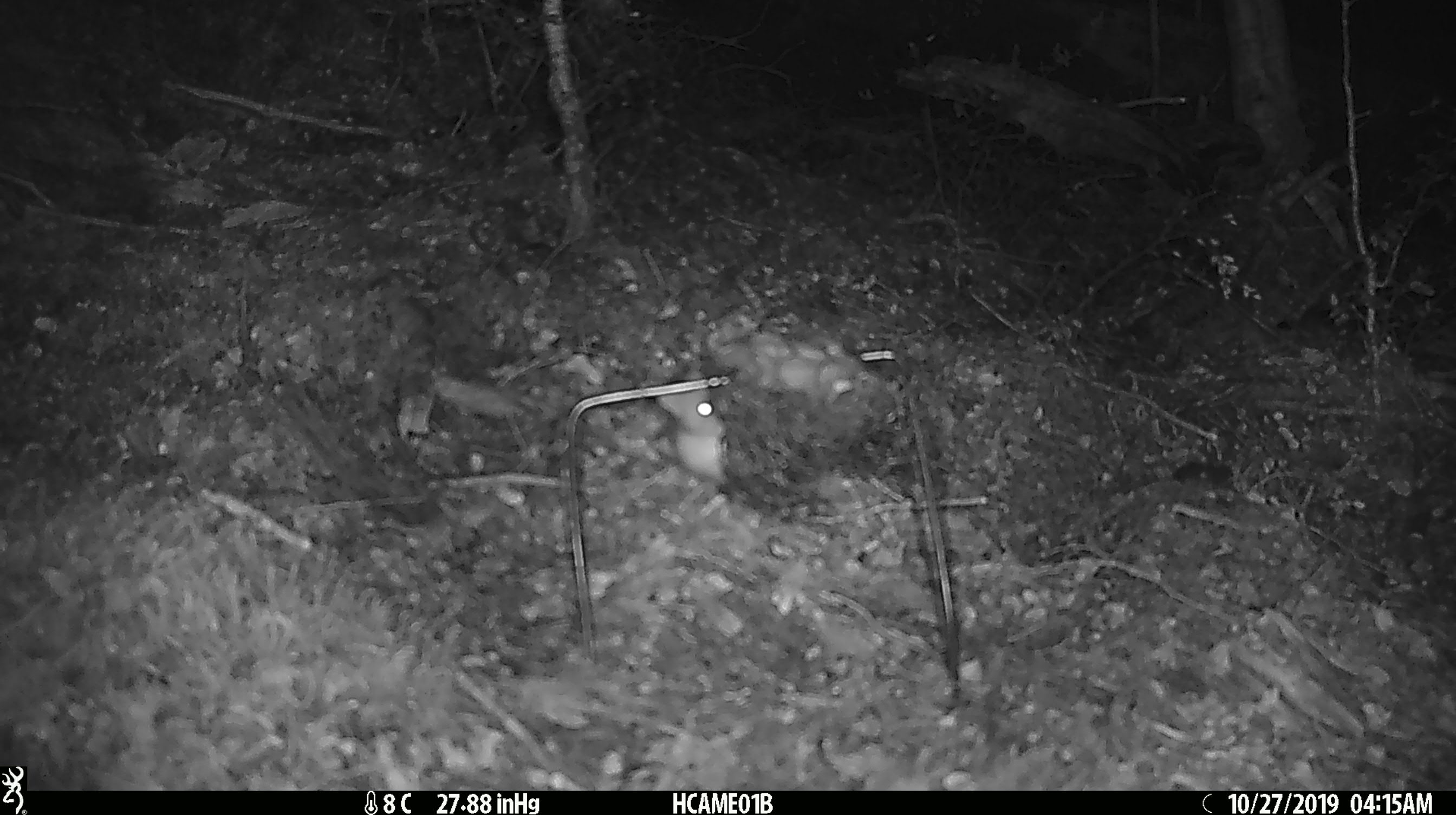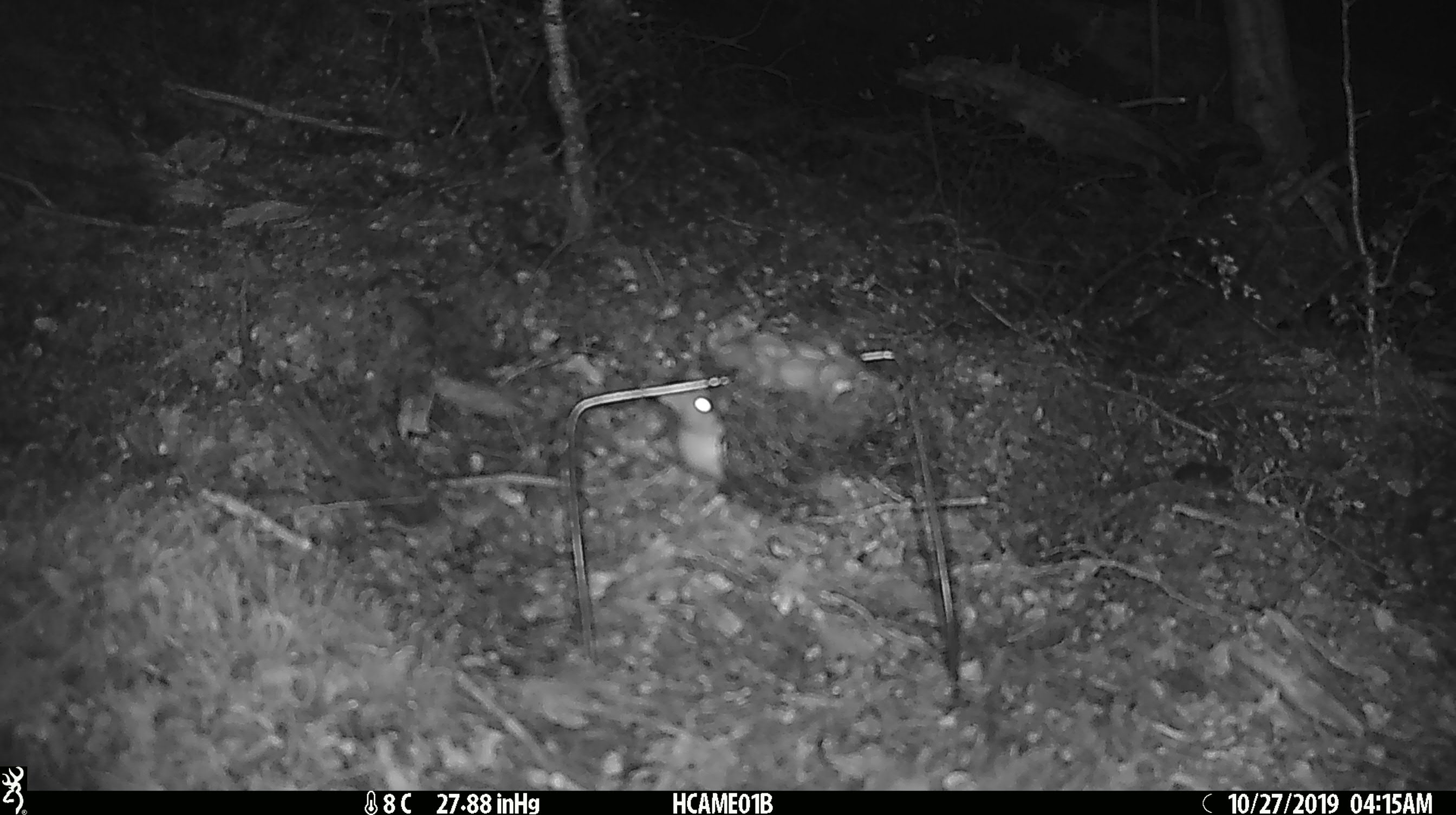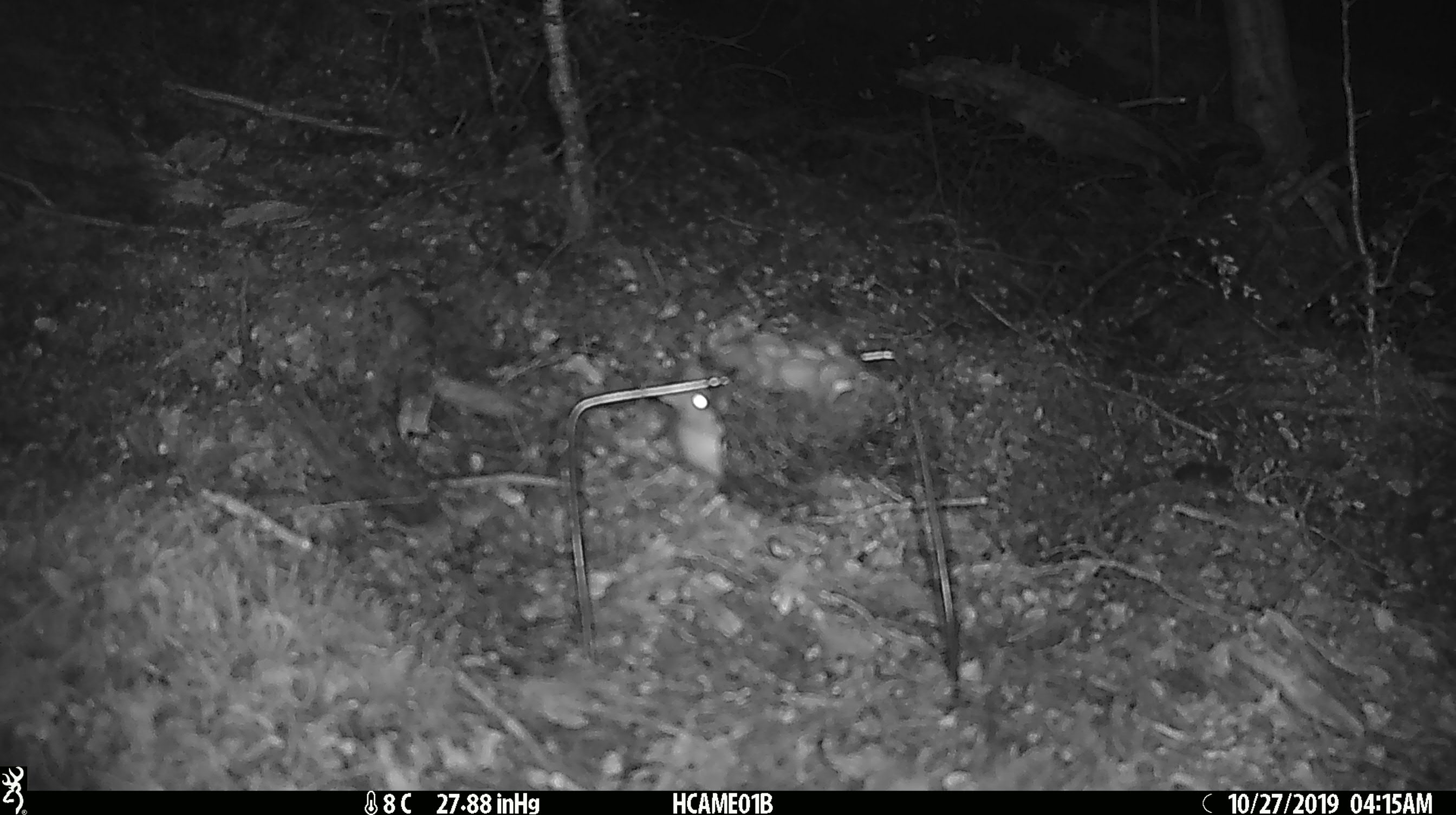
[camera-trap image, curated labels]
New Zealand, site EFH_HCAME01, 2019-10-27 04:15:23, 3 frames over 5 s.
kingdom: Animalia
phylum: Chordata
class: Mammalia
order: Rodentia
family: Muridae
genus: Mus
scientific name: Mus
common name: mouse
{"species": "mouse (Mus)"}